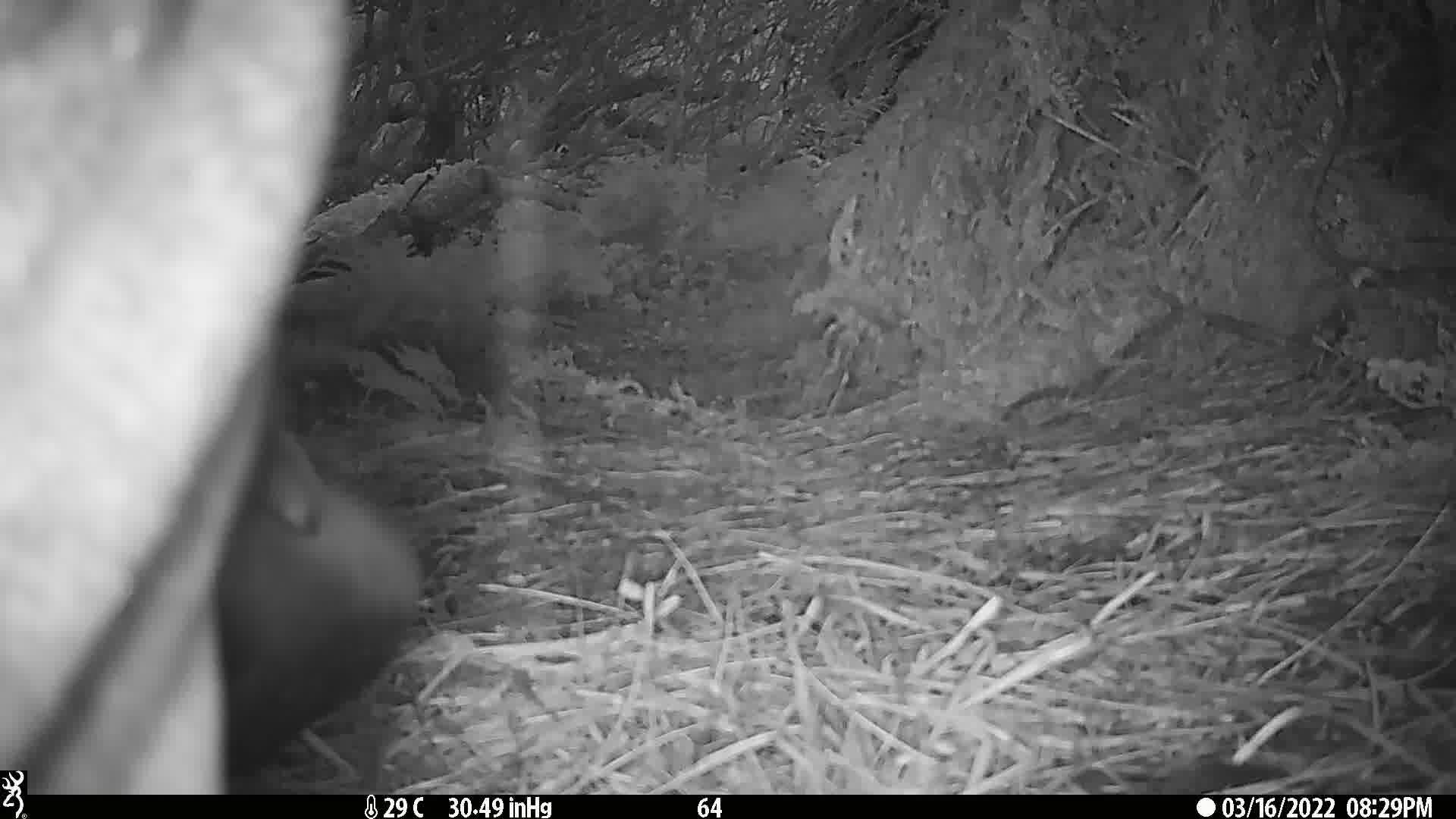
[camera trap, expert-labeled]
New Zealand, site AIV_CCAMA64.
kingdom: Animalia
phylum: Chordata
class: Mammalia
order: Carnivora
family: Otariidae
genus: Phocarctos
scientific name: Phocarctos hookeri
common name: new zealand sea lion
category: sealion